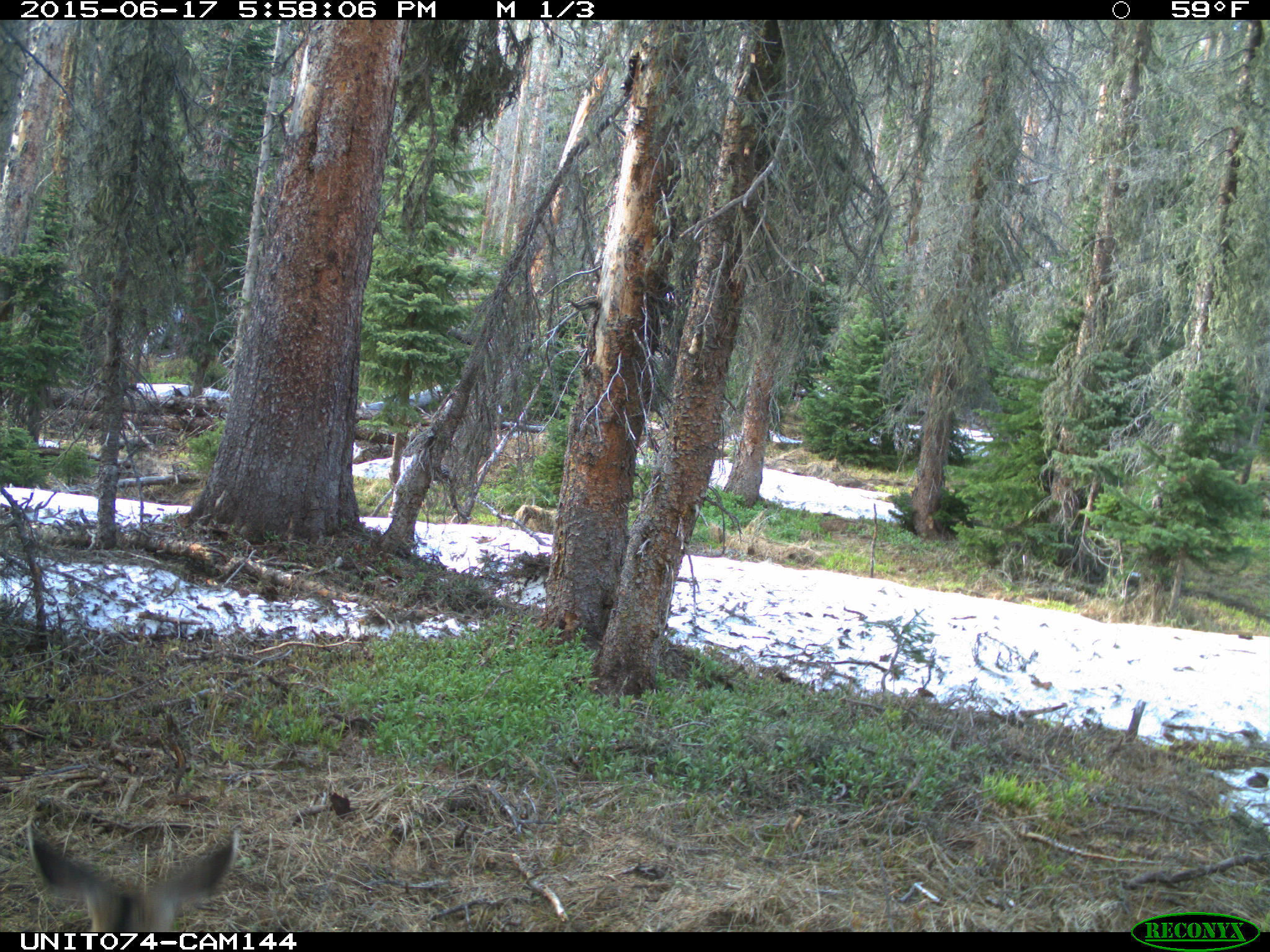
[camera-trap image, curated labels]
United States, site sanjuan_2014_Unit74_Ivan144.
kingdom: Animalia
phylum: Chordata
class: Mammalia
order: Artiodactyla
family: Cervidae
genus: Odocoileus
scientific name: Odocoileus hemionus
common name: mule deer